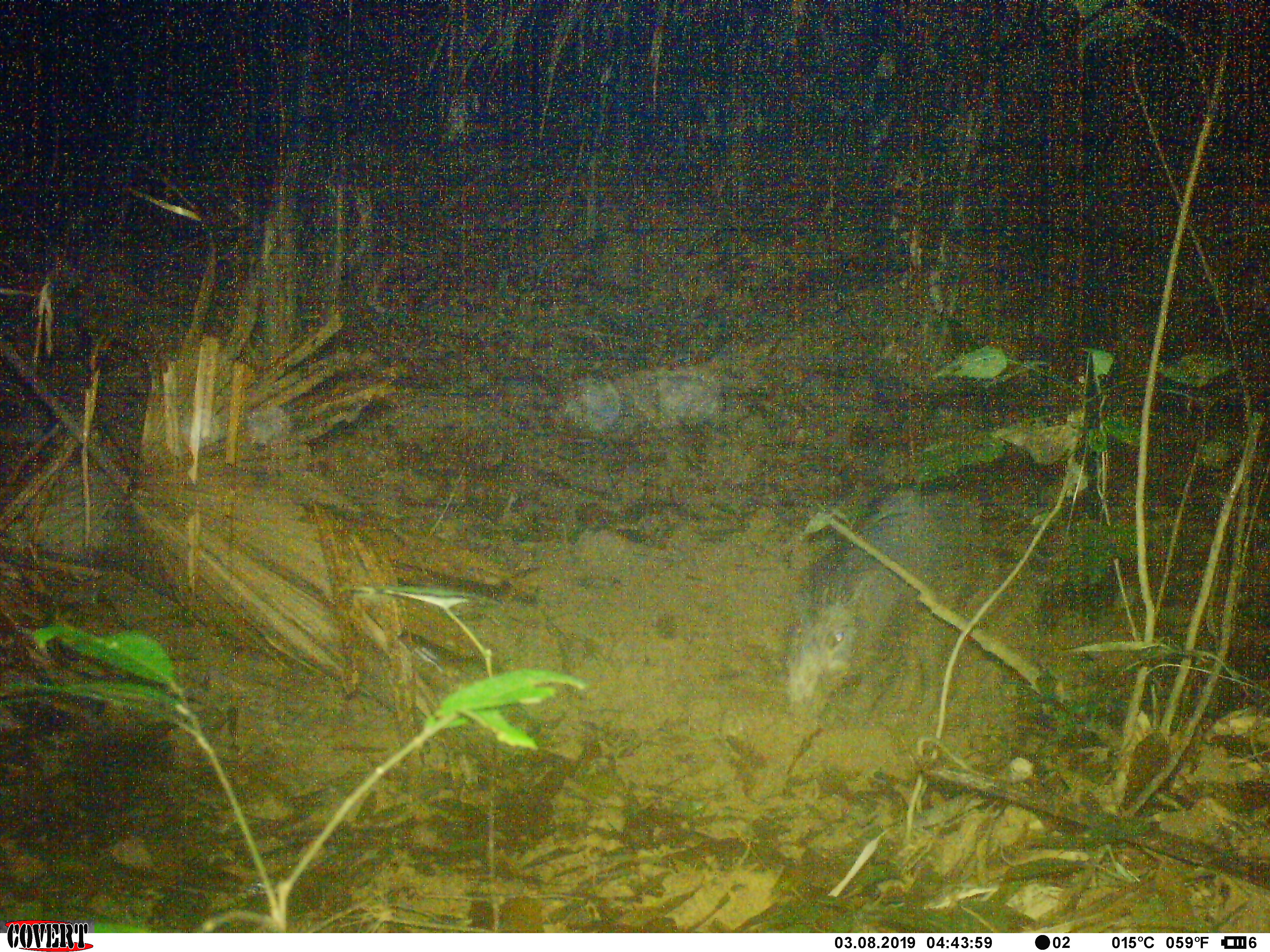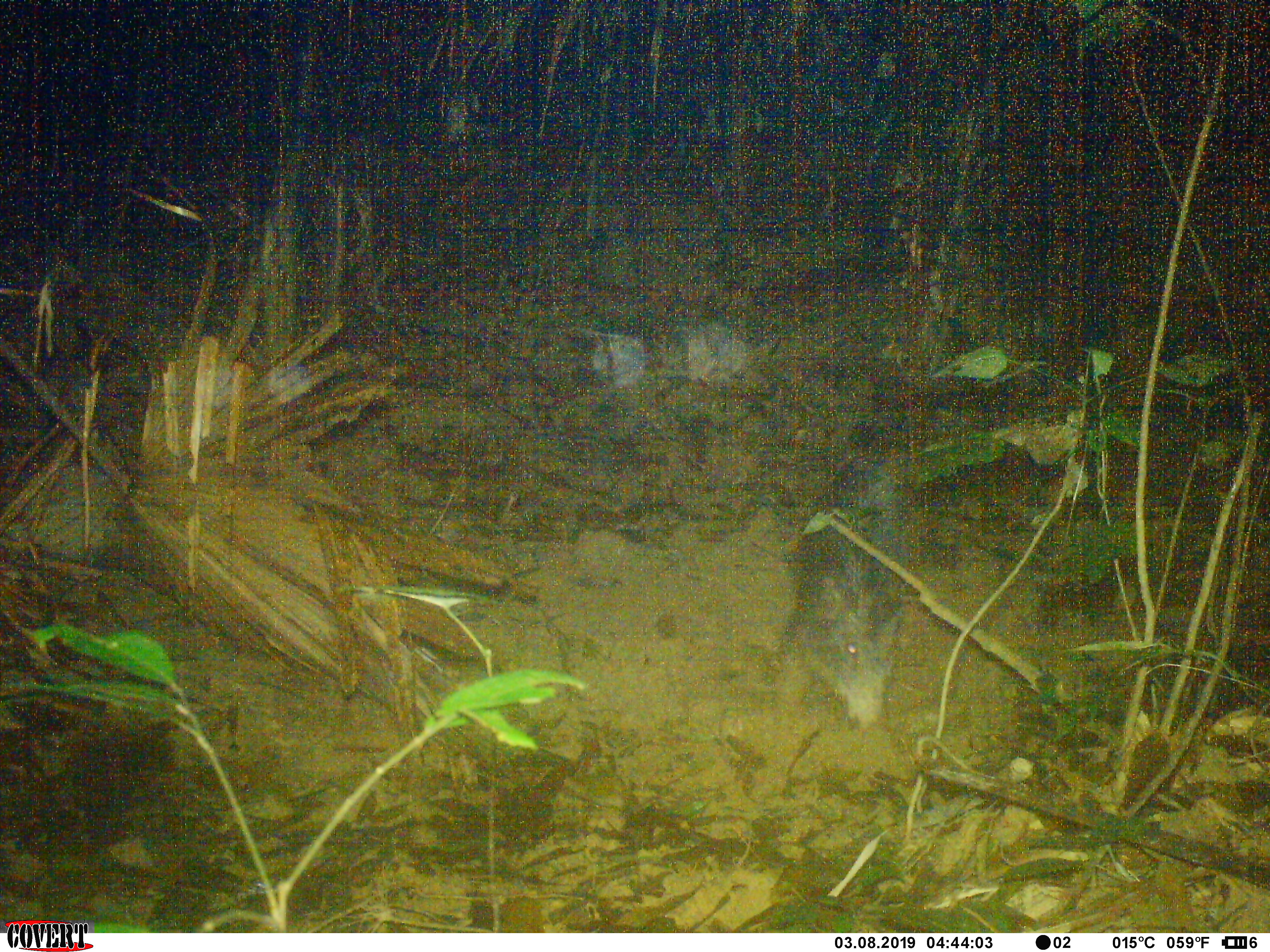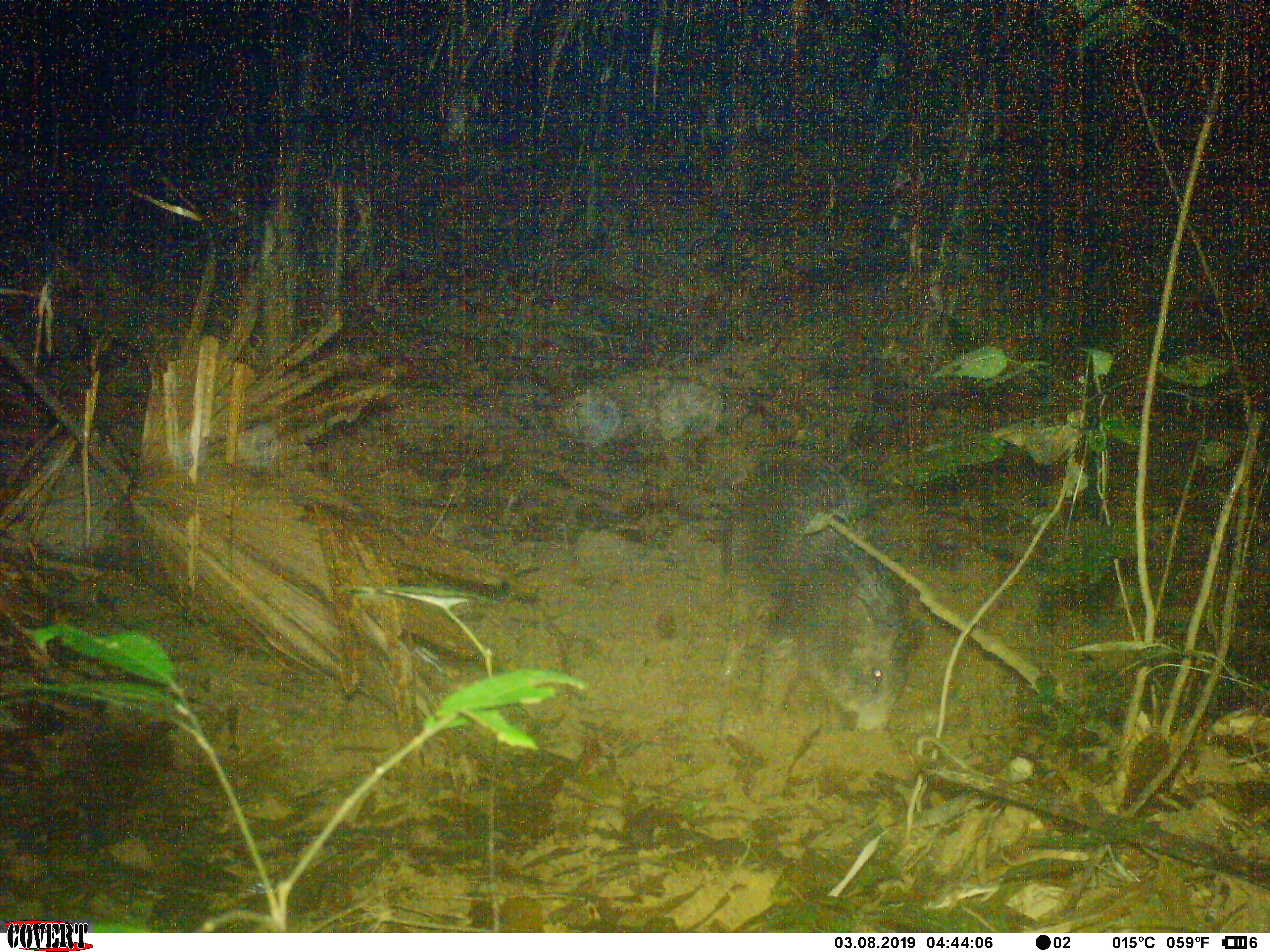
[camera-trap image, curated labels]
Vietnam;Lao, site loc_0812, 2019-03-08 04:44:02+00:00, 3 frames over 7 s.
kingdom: Animalia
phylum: Chordata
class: Mammalia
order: Artiodactyla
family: Suidae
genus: Sus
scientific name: Sus scrofa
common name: eurasian wild pig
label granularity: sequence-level